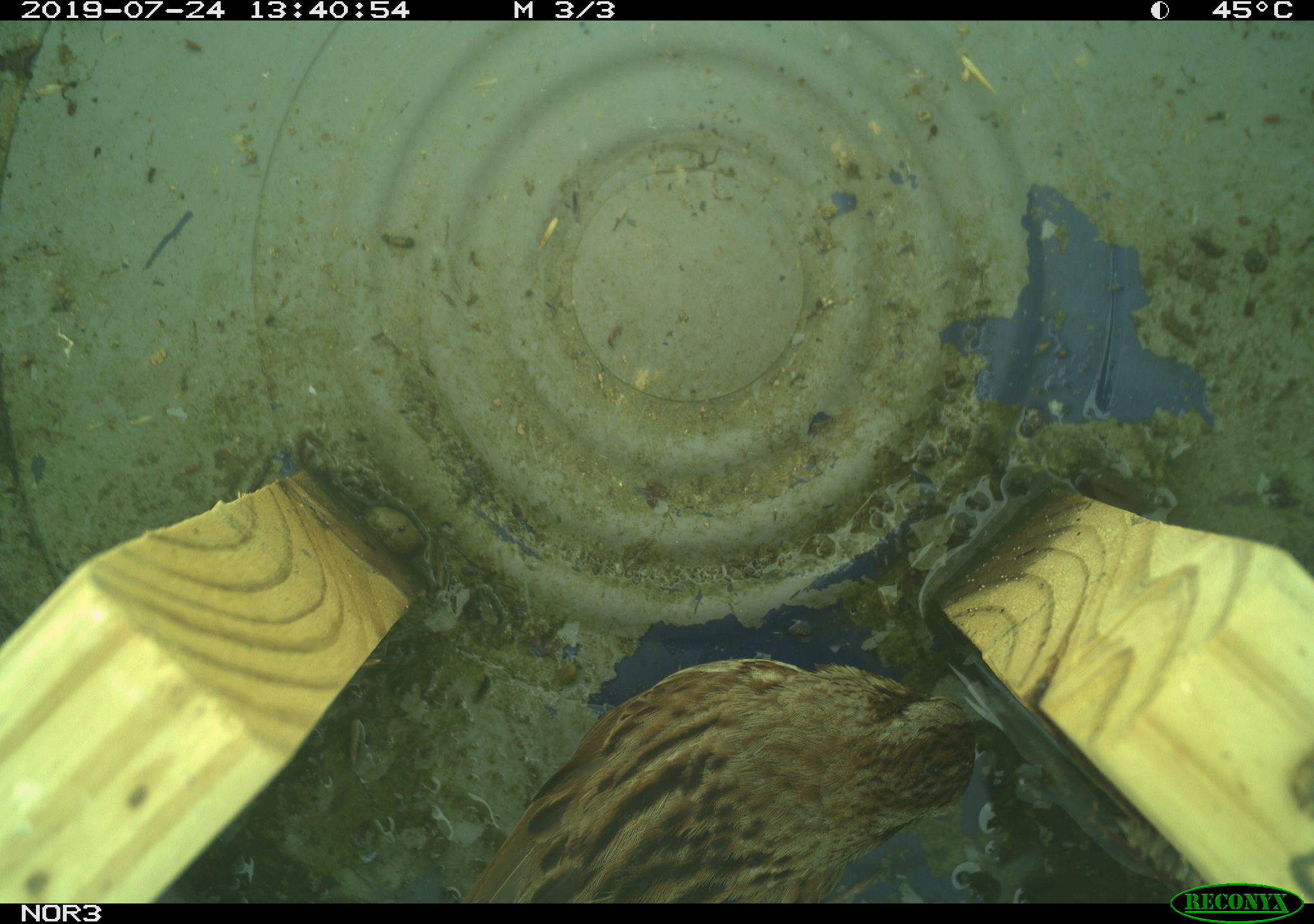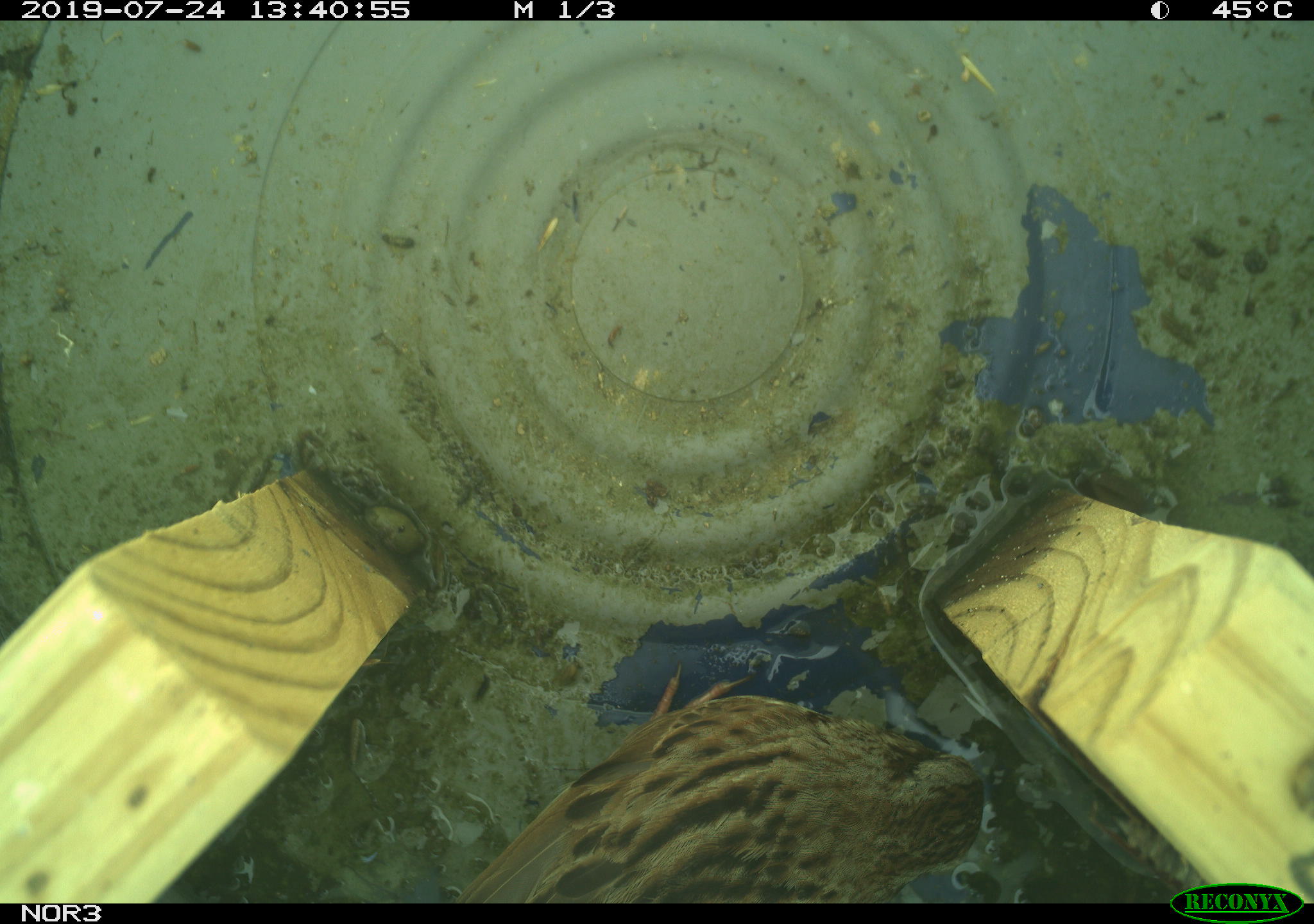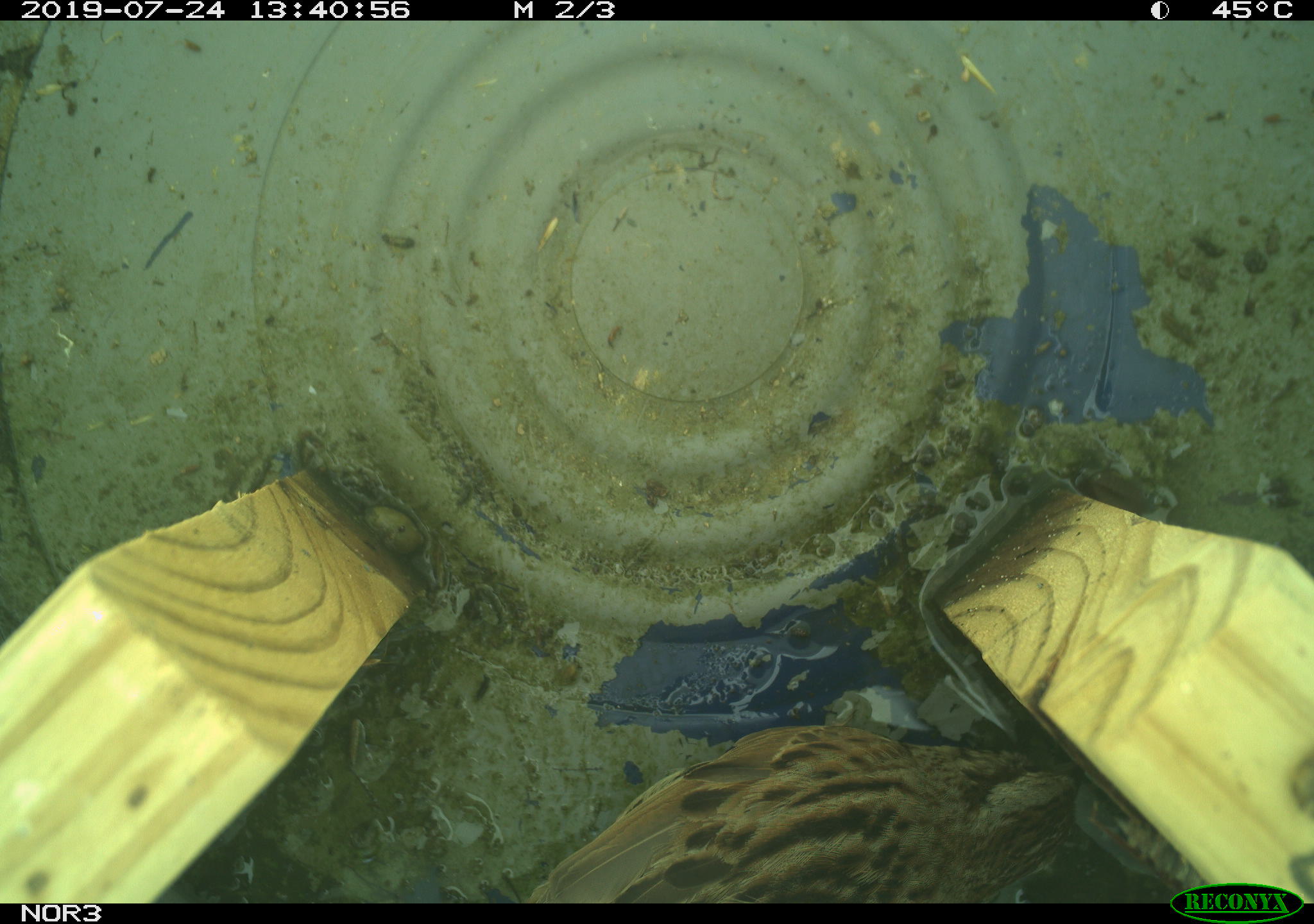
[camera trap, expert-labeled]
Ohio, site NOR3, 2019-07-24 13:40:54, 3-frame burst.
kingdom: Animalia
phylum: Chordata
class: Aves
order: Passeriformes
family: Passerellidae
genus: Melospiza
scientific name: Melospiza melodia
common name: song sparrow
Song sparrow (Melospiza melodia).